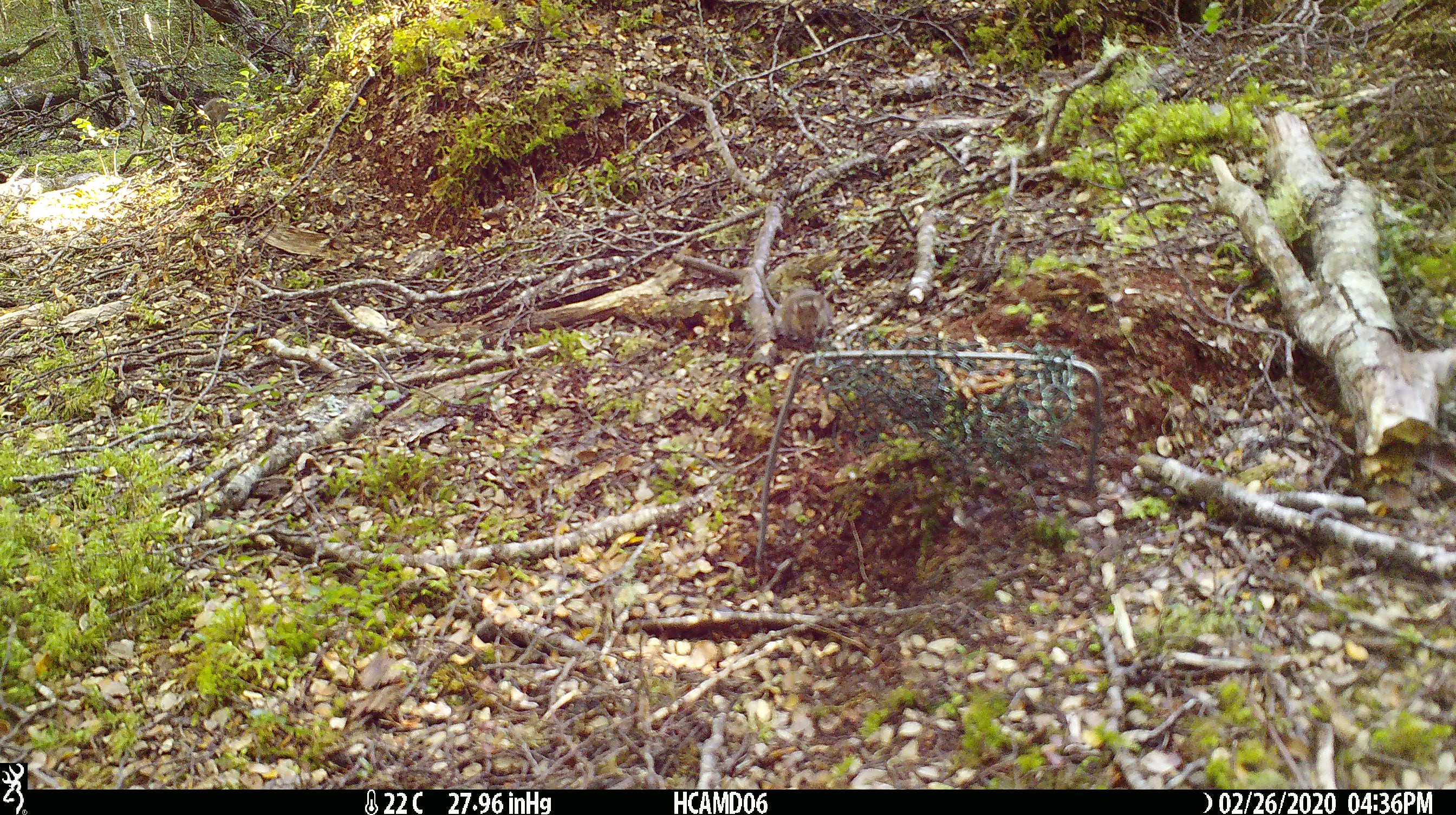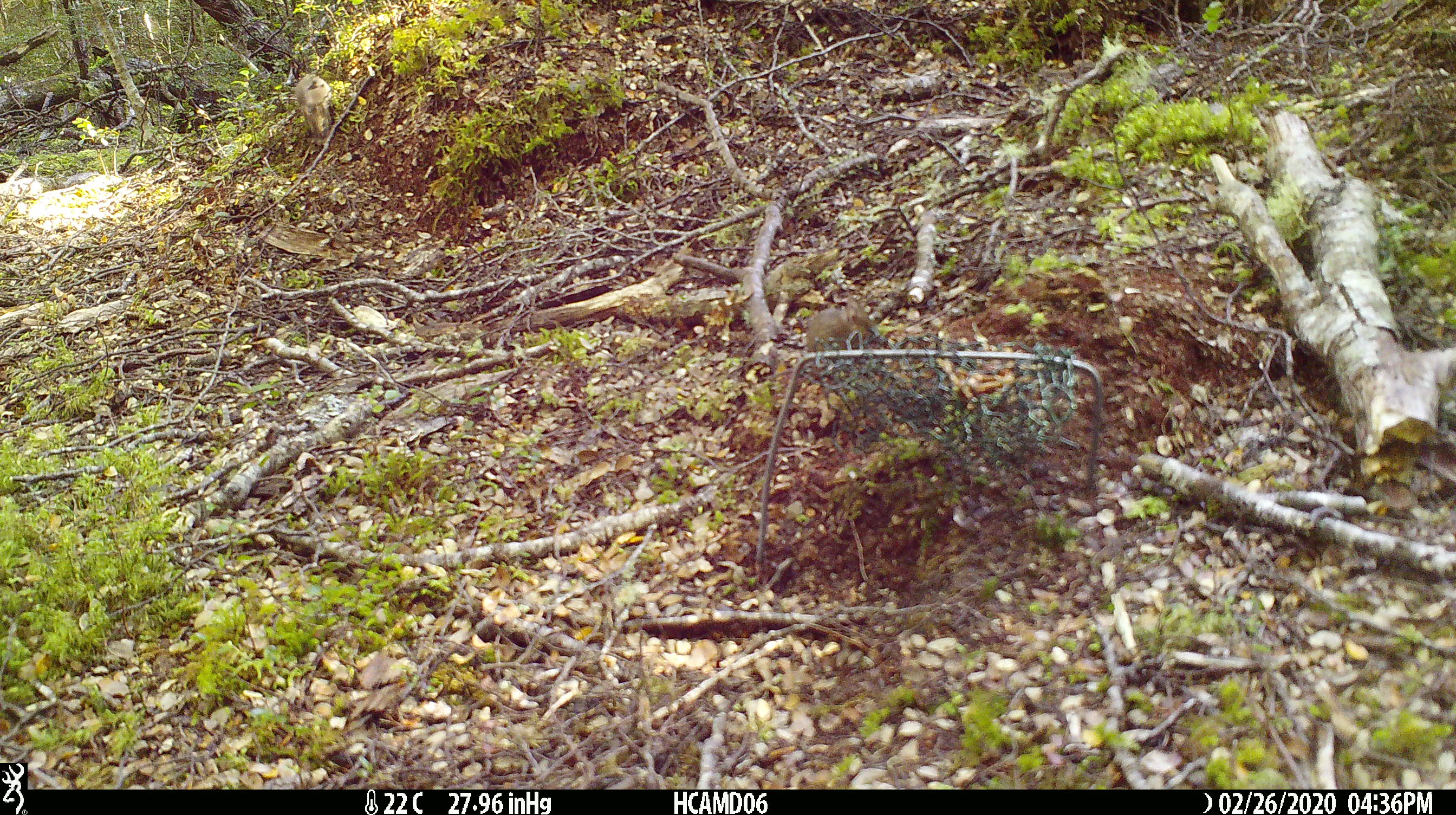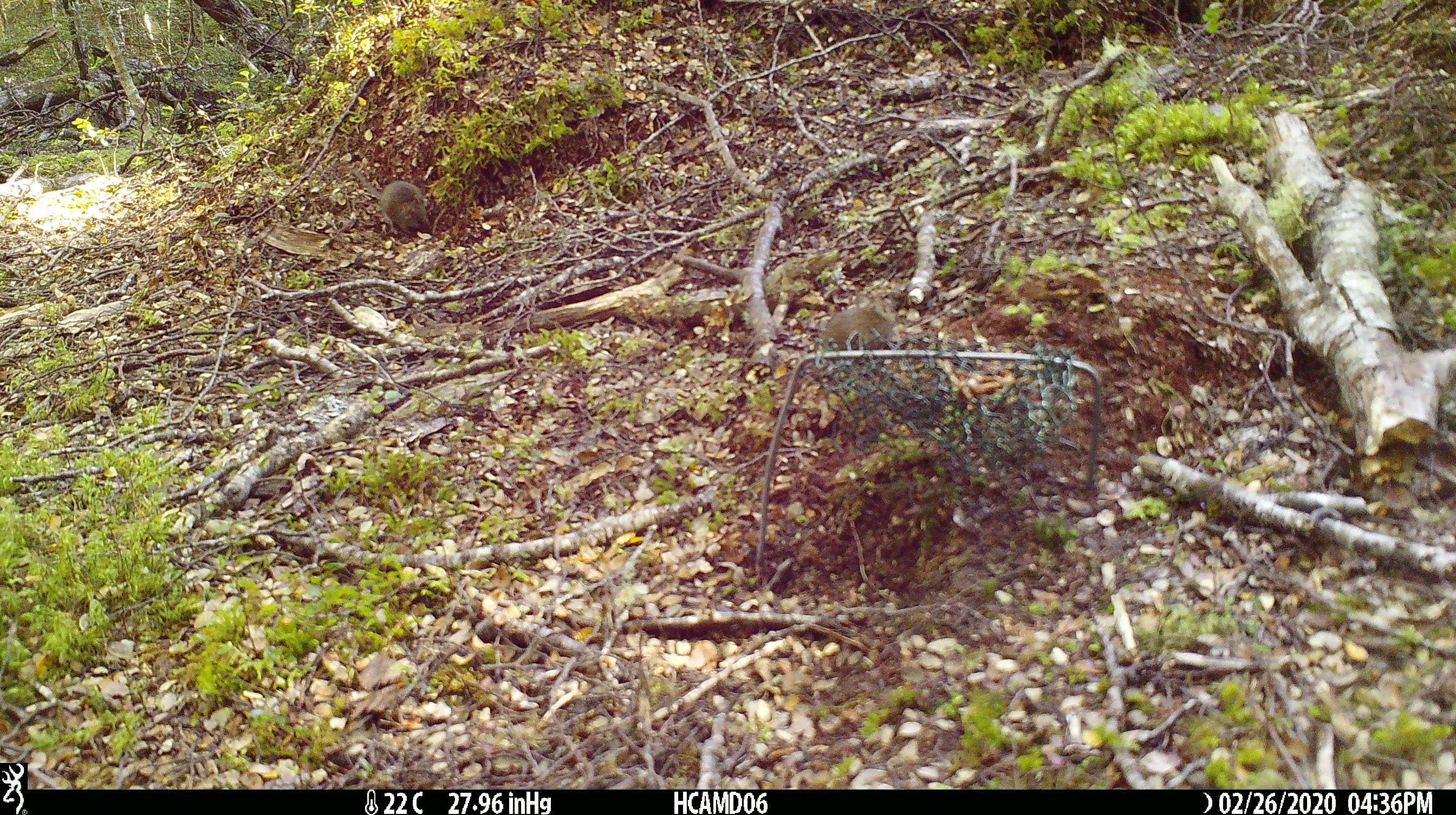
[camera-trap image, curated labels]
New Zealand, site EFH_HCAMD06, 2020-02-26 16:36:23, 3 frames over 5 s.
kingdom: Animalia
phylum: Chordata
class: Mammalia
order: Rodentia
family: Muridae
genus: Mus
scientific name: Mus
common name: mouse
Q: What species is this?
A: Mouse (Mus).